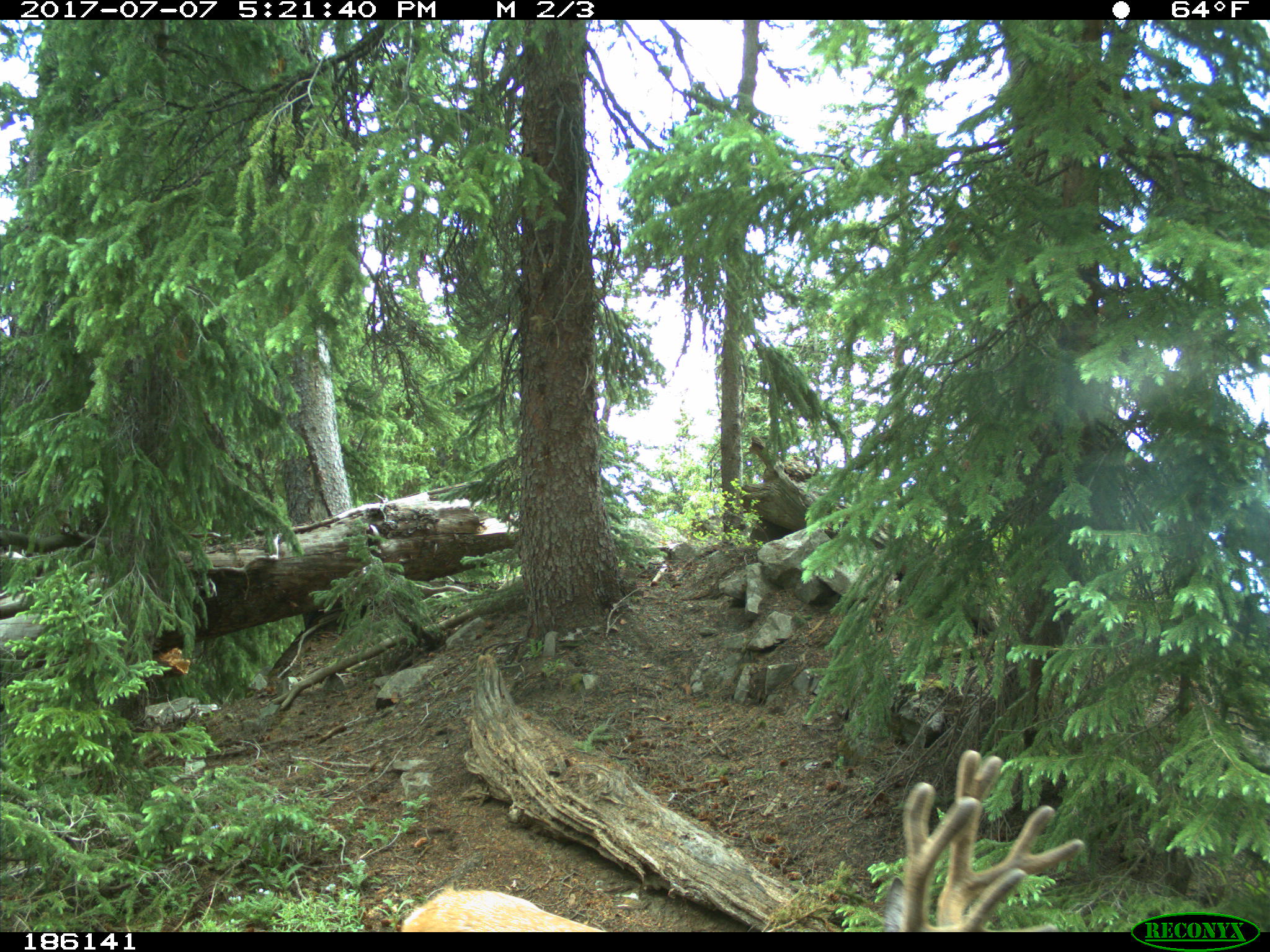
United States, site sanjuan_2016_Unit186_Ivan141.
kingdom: Animalia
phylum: Chordata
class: Mammalia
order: Artiodactyla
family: Cervidae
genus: Odocoileus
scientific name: Odocoileus hemionus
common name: mule deer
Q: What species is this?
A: Odocoileus hemionus (mule deer).